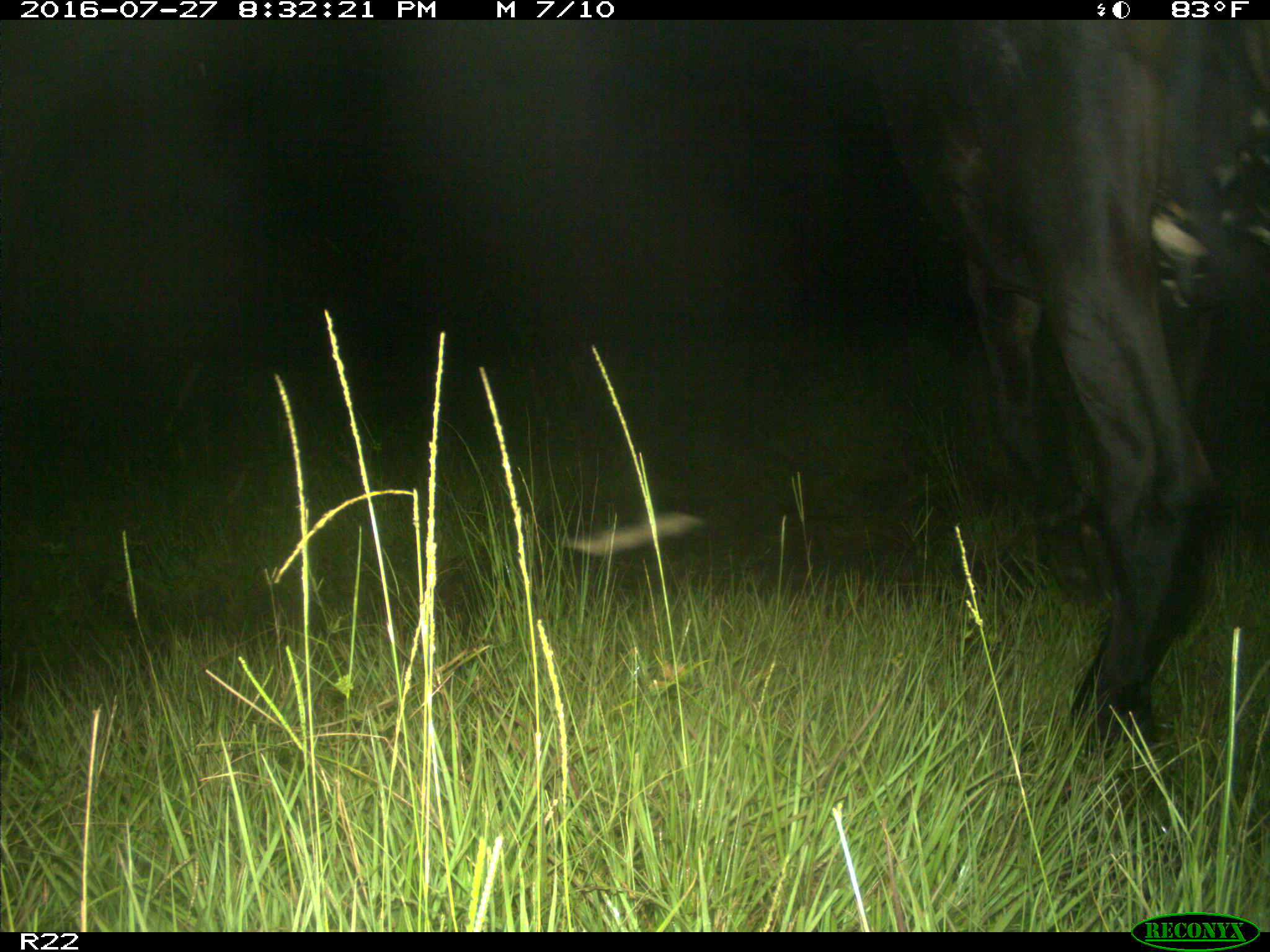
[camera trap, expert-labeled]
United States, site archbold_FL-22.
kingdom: Animalia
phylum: Chordata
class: Mammalia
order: Artiodactyla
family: Bovidae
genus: Bos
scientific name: Bos taurus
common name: domestic cow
Bos taurus (domestic cow).